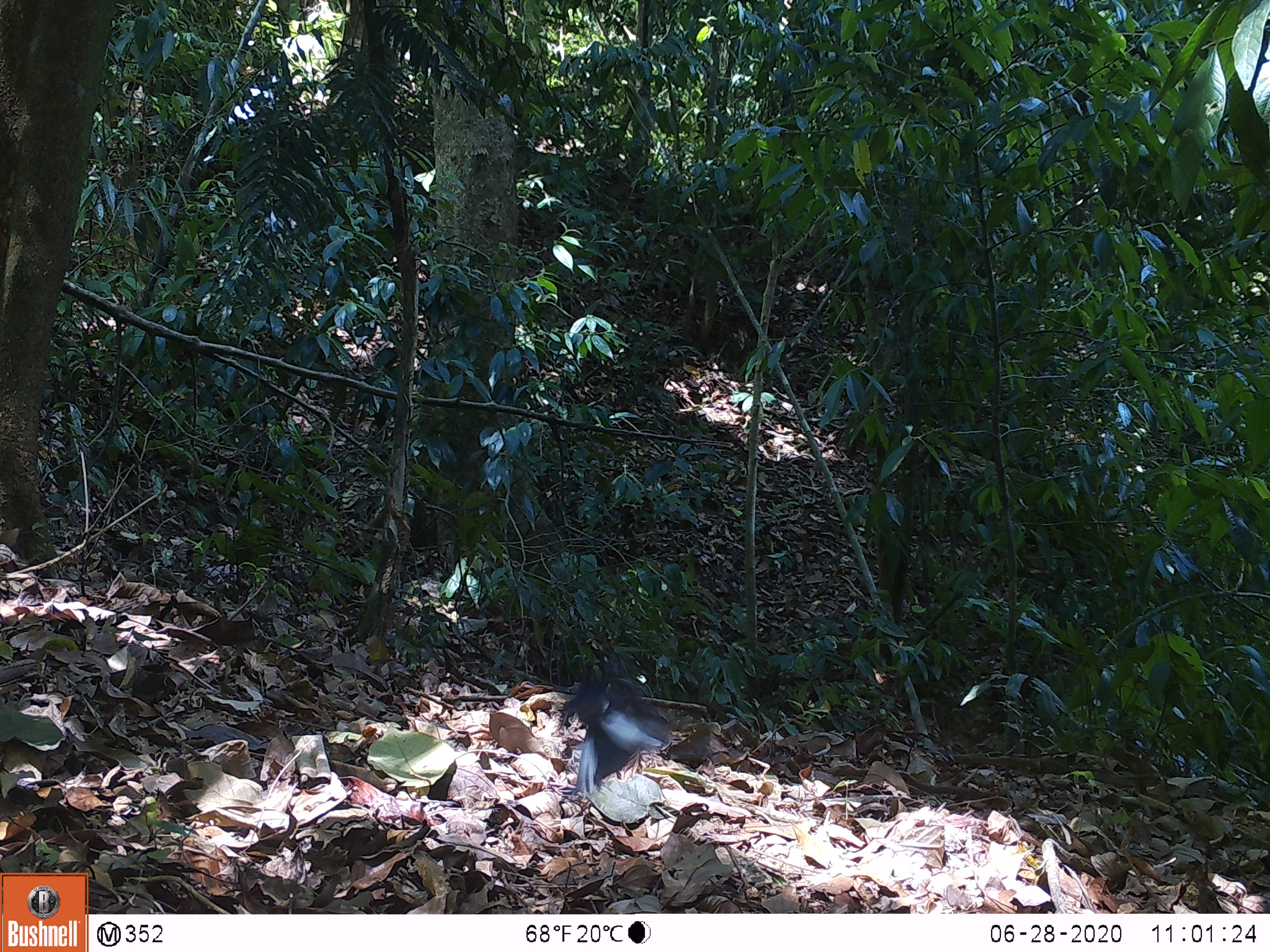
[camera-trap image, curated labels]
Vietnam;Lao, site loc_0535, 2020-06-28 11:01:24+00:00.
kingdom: Animalia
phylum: Chordata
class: Aves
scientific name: Aves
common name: bird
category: unidentified bird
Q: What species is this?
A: Unidentified bird (bird) (Aves).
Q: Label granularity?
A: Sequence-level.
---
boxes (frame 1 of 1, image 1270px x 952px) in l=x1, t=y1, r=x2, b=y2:
unidentified bird: l=558, t=651, r=671, b=799